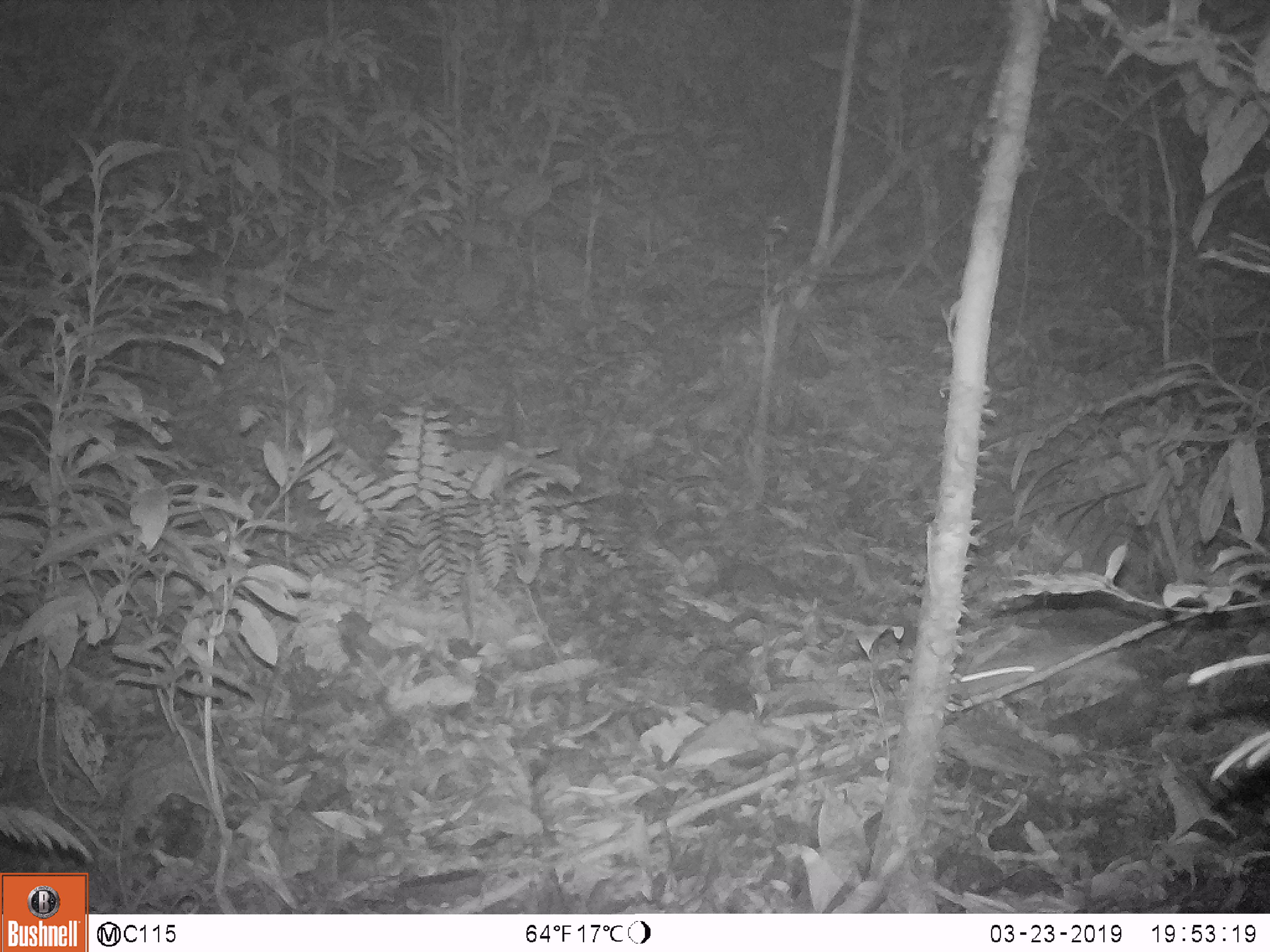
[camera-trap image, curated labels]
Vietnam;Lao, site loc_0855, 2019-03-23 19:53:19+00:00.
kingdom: Animalia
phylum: Chordata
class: Mammalia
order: Rodentia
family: Muridae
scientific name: Muridae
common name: old-world mice and rats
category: unidentified murid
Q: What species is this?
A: Unidentified murid (old-world mice and rats) (Muridae).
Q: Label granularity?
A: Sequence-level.